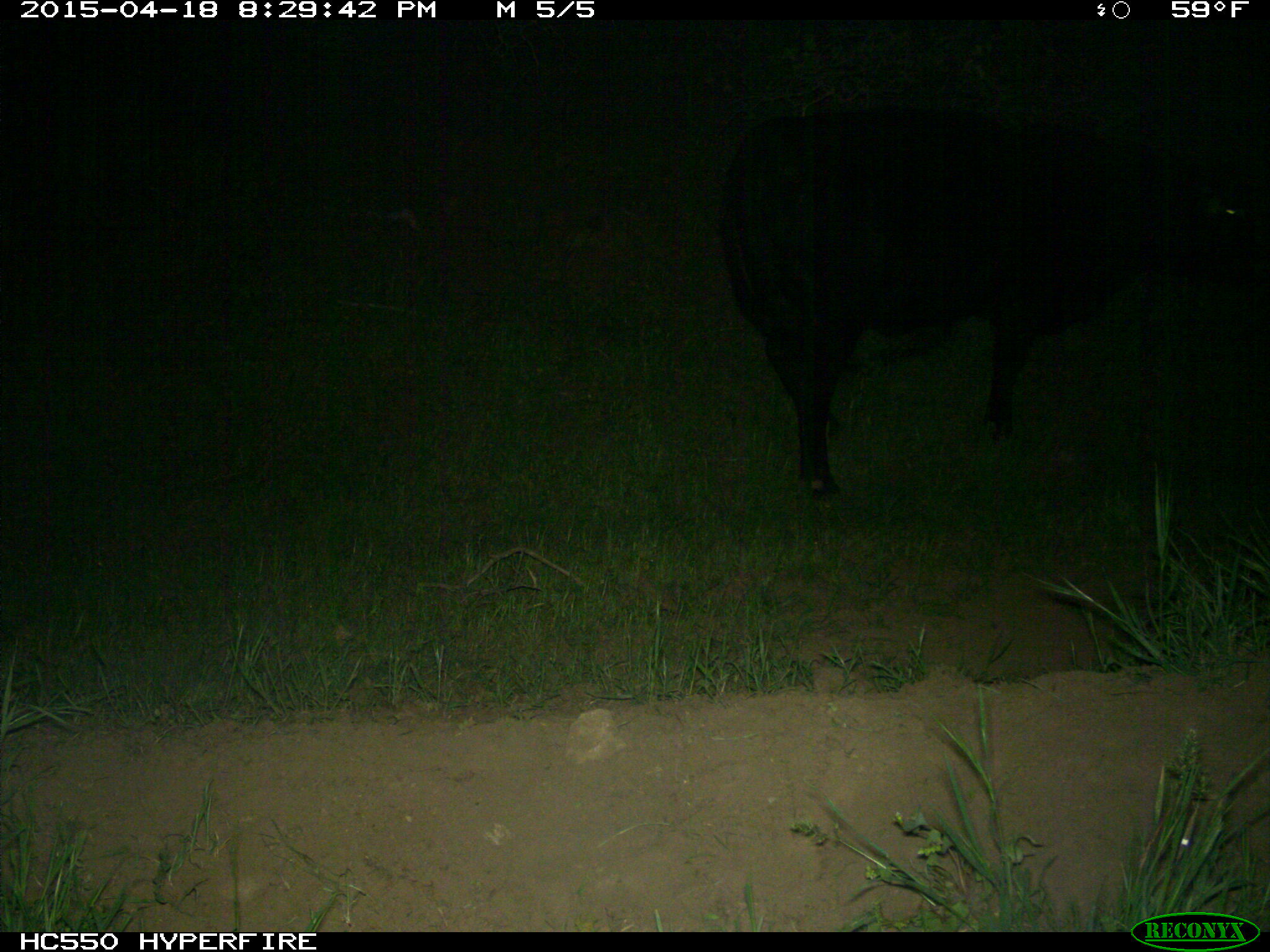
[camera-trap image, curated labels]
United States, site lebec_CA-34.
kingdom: Animalia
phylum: Chordata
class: Mammalia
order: Artiodactyla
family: Bovidae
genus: Bos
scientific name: Bos taurus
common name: domestic cow